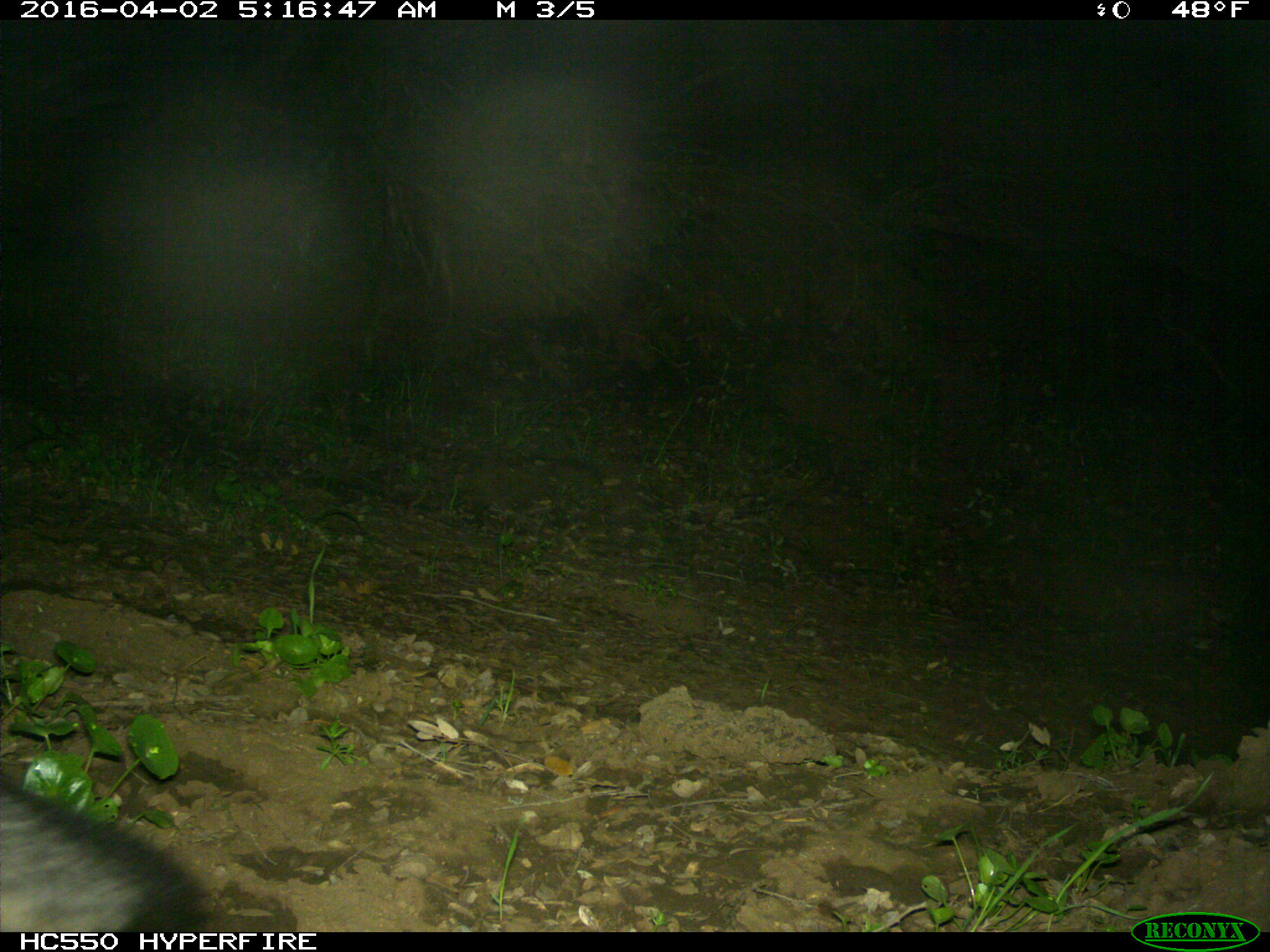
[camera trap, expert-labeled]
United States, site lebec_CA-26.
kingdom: Animalia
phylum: Chordata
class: Mammalia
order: Carnivora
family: Canidae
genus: Urocyon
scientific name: Urocyon cinereoargenteus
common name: gray fox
Urocyon cinereoargenteus (gray fox).